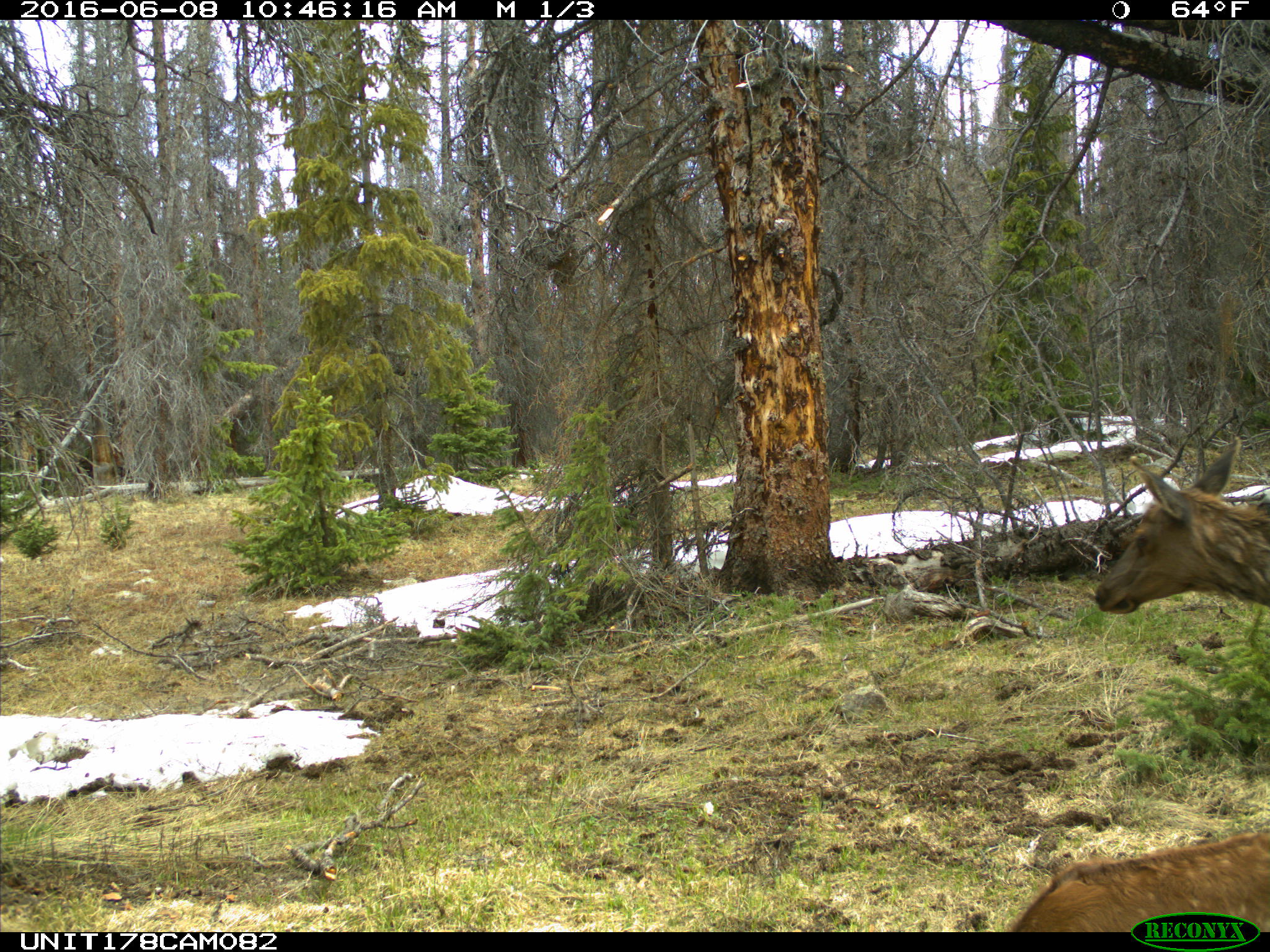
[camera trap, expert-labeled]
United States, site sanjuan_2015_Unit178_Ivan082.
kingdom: Animalia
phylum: Chordata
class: Mammalia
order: Artiodactyla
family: Cervidae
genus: Cervus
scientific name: Cervus elaphus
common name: red deer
Cervus elaphus (red deer).